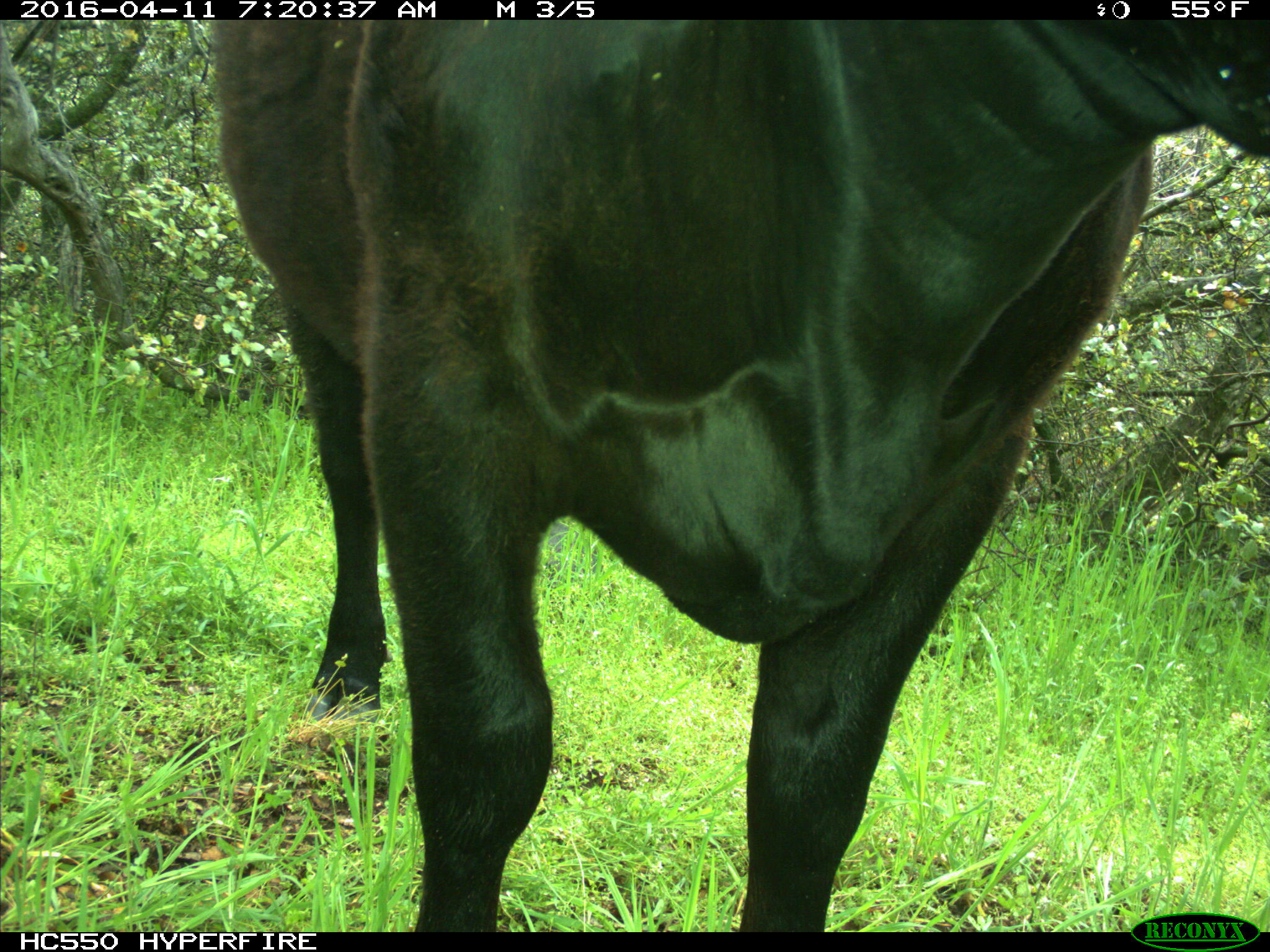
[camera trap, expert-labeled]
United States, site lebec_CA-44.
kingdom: Animalia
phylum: Chordata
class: Mammalia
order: Artiodactyla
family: Bovidae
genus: Bos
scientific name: Bos taurus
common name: domestic cow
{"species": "Bos taurus (domestic cow)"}